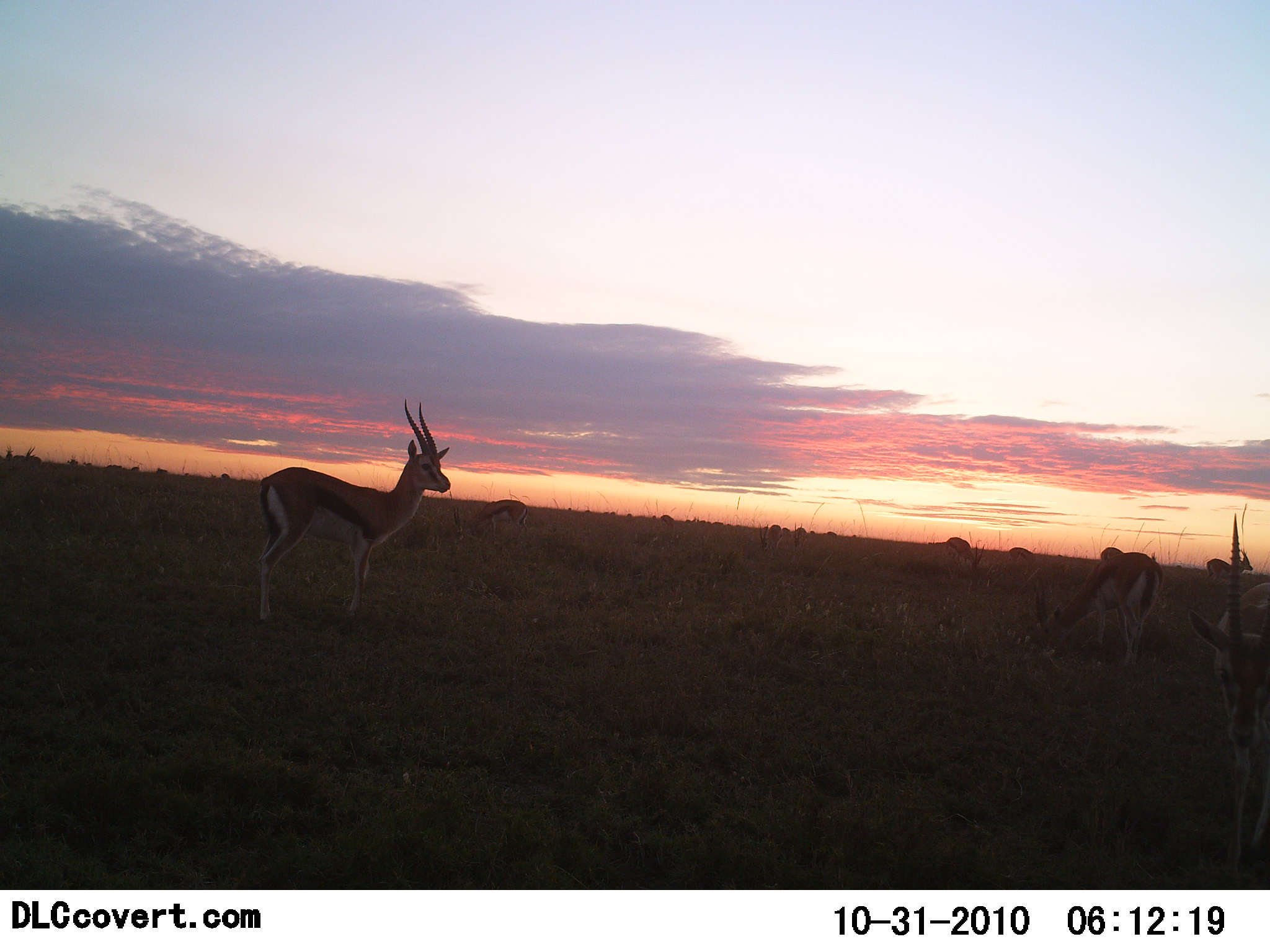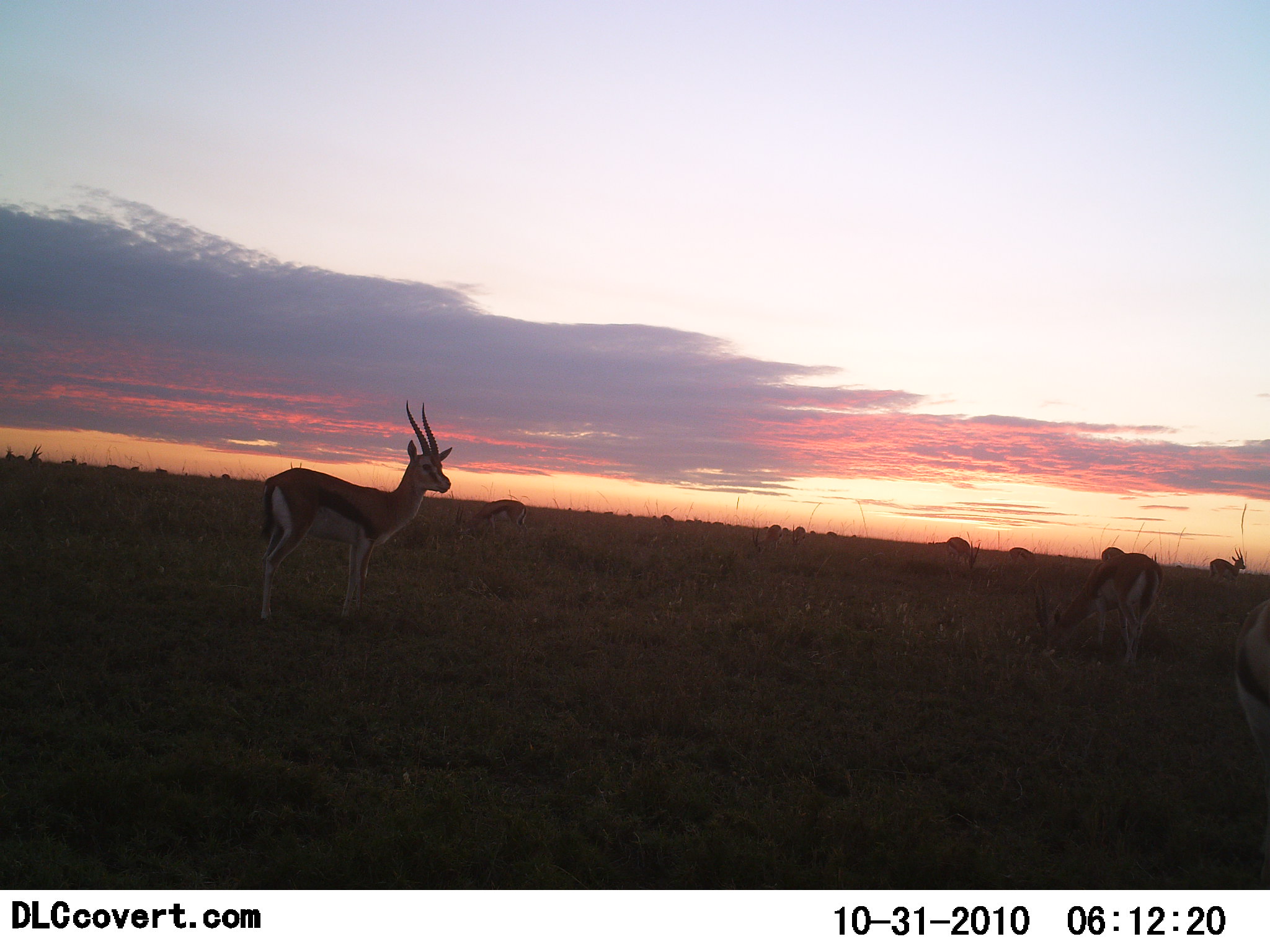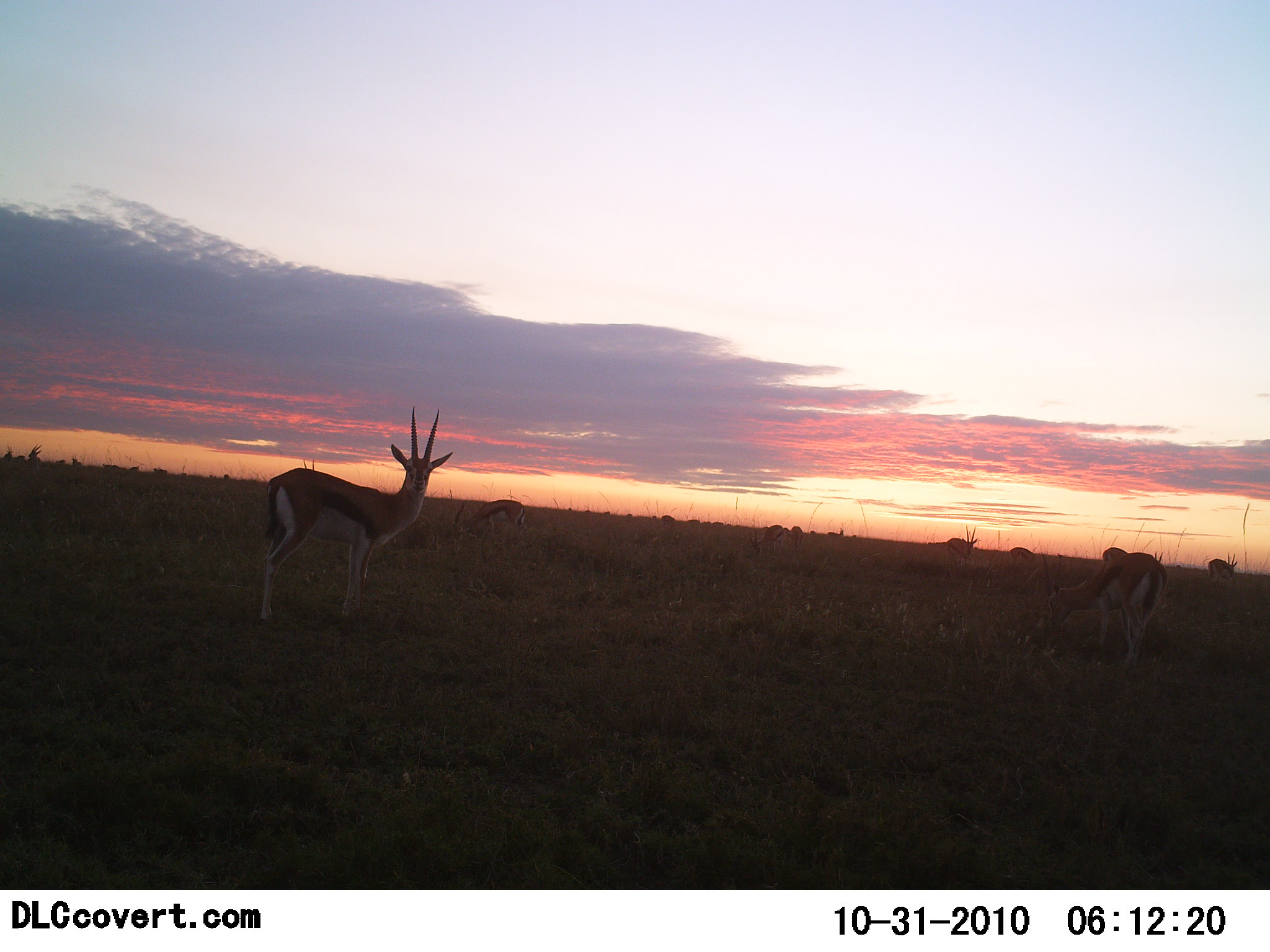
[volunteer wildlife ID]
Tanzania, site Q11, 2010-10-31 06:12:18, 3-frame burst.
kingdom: Animalia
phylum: Chordata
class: Mammalia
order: Artiodactyla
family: Bovidae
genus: Eudorcas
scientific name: Eudorcas thomsonii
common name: thomson's gazelle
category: gazellethomsons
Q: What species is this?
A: Gazellethomsons (thomson's gazelle) (Eudorcas thomsonii).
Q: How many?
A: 11-50.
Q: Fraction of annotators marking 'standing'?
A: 94%.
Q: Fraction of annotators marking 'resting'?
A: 0%.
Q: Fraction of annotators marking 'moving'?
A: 12%.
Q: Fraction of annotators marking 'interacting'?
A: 0%.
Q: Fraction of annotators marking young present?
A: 0%.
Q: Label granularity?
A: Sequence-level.